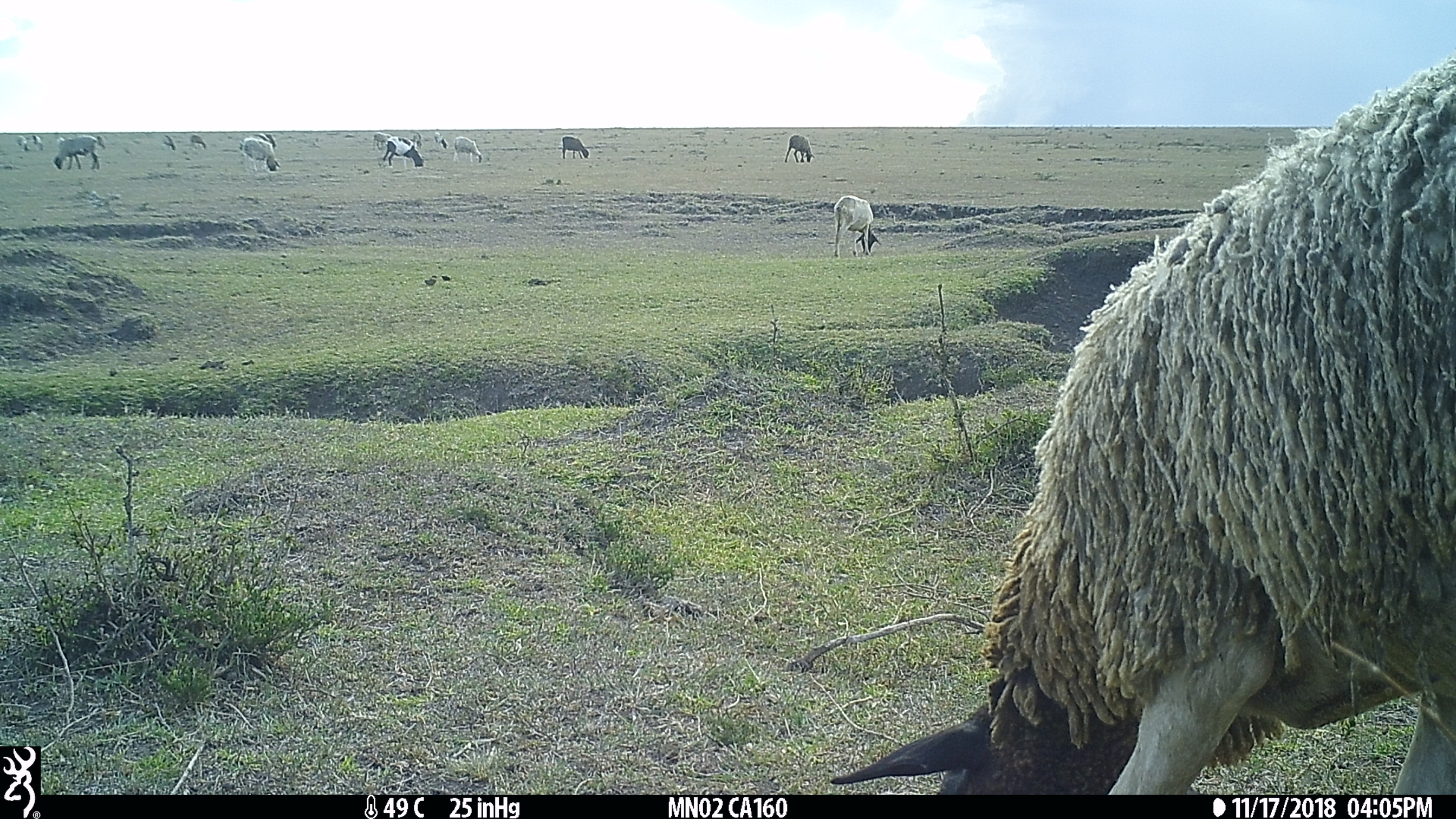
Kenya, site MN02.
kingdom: Animalia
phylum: Chordata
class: Mammalia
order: Artiodactyla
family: Bovidae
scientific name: Bovidae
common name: sheep or goat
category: shoat